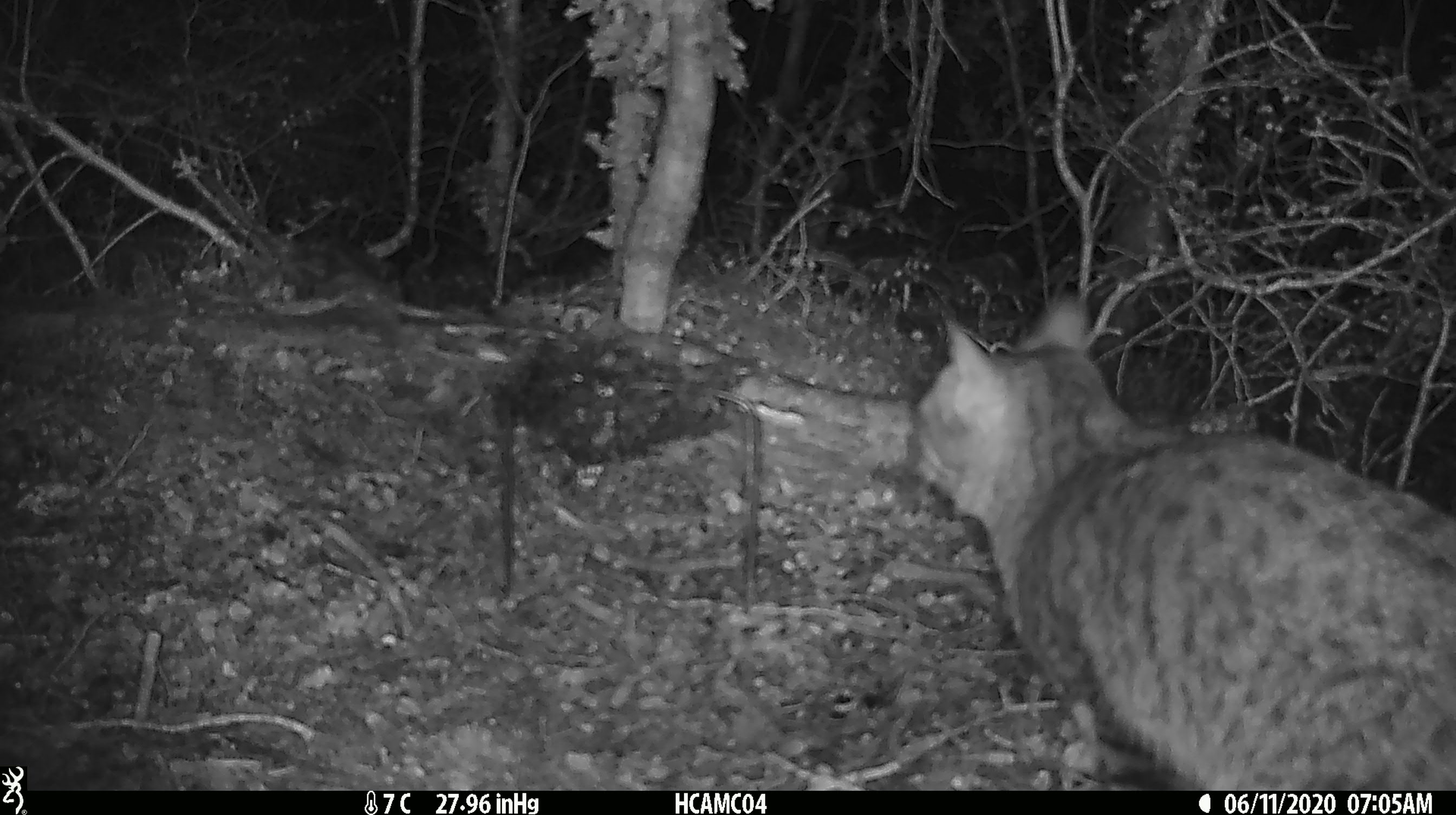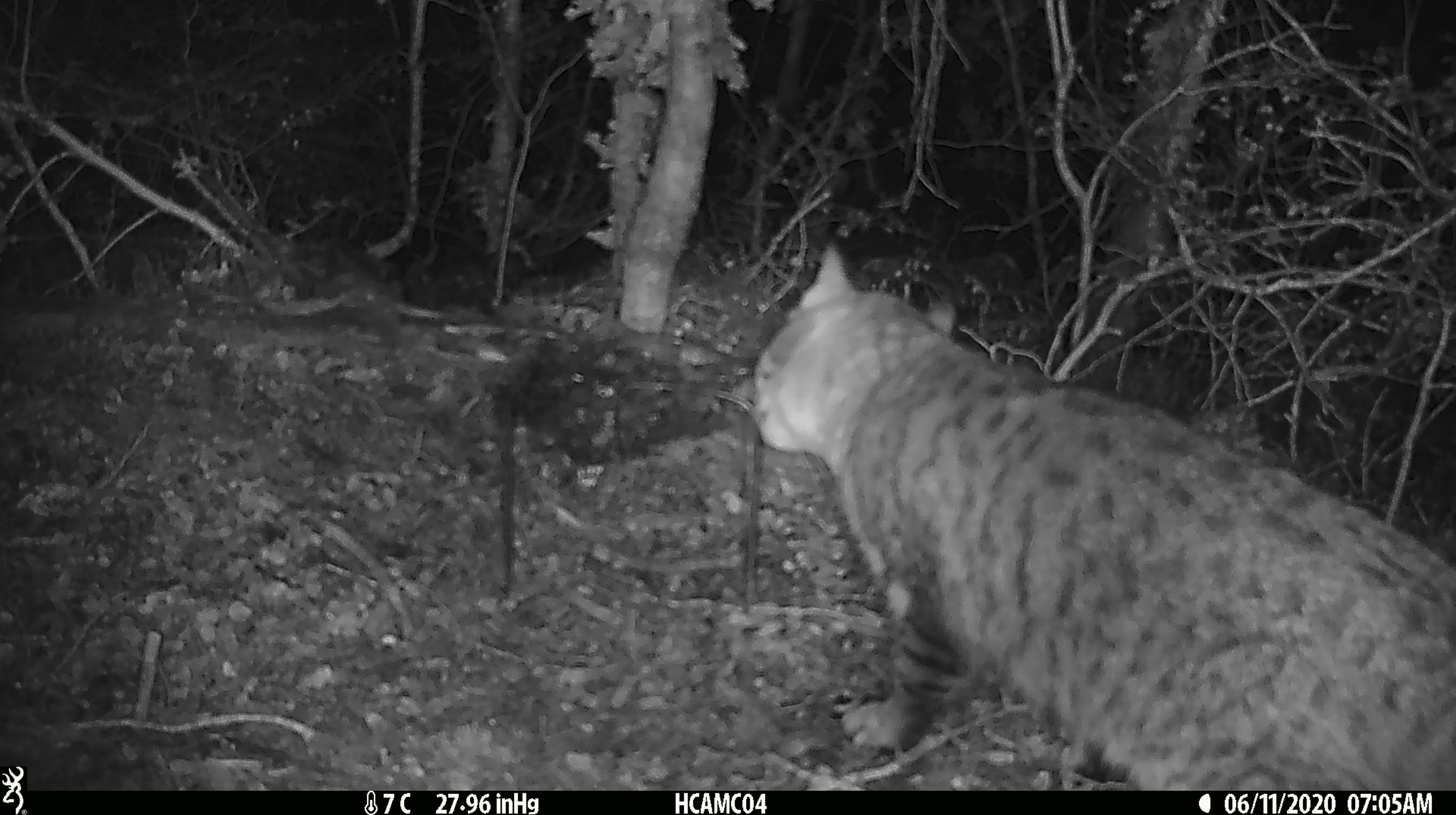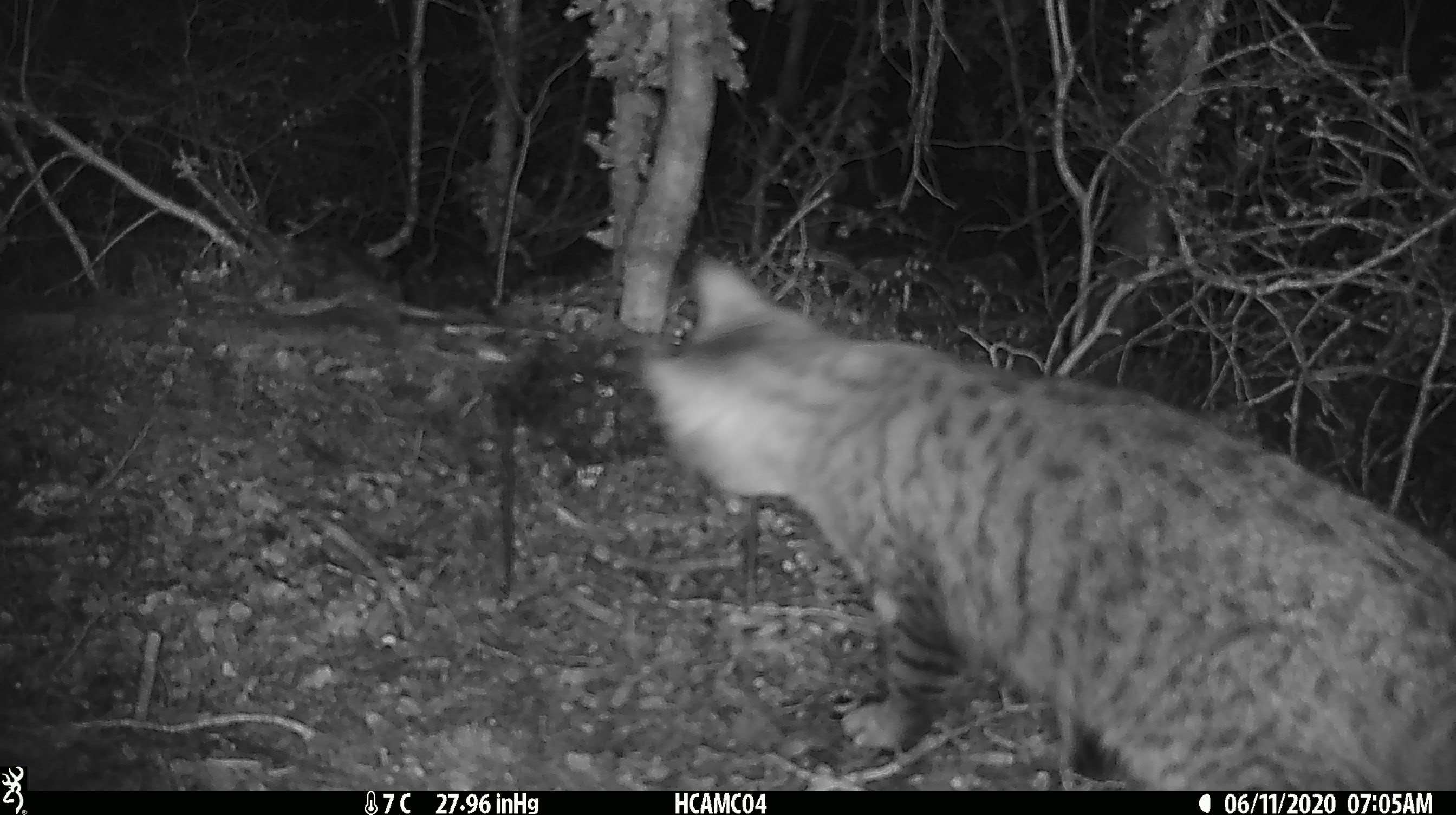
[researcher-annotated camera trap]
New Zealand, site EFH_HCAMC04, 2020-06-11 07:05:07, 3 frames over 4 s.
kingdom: Animalia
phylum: Chordata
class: Mammalia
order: Carnivora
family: Felidae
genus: Felis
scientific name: Felis catus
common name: domestic cat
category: cat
Cat (domestic cat) (Felis catus).